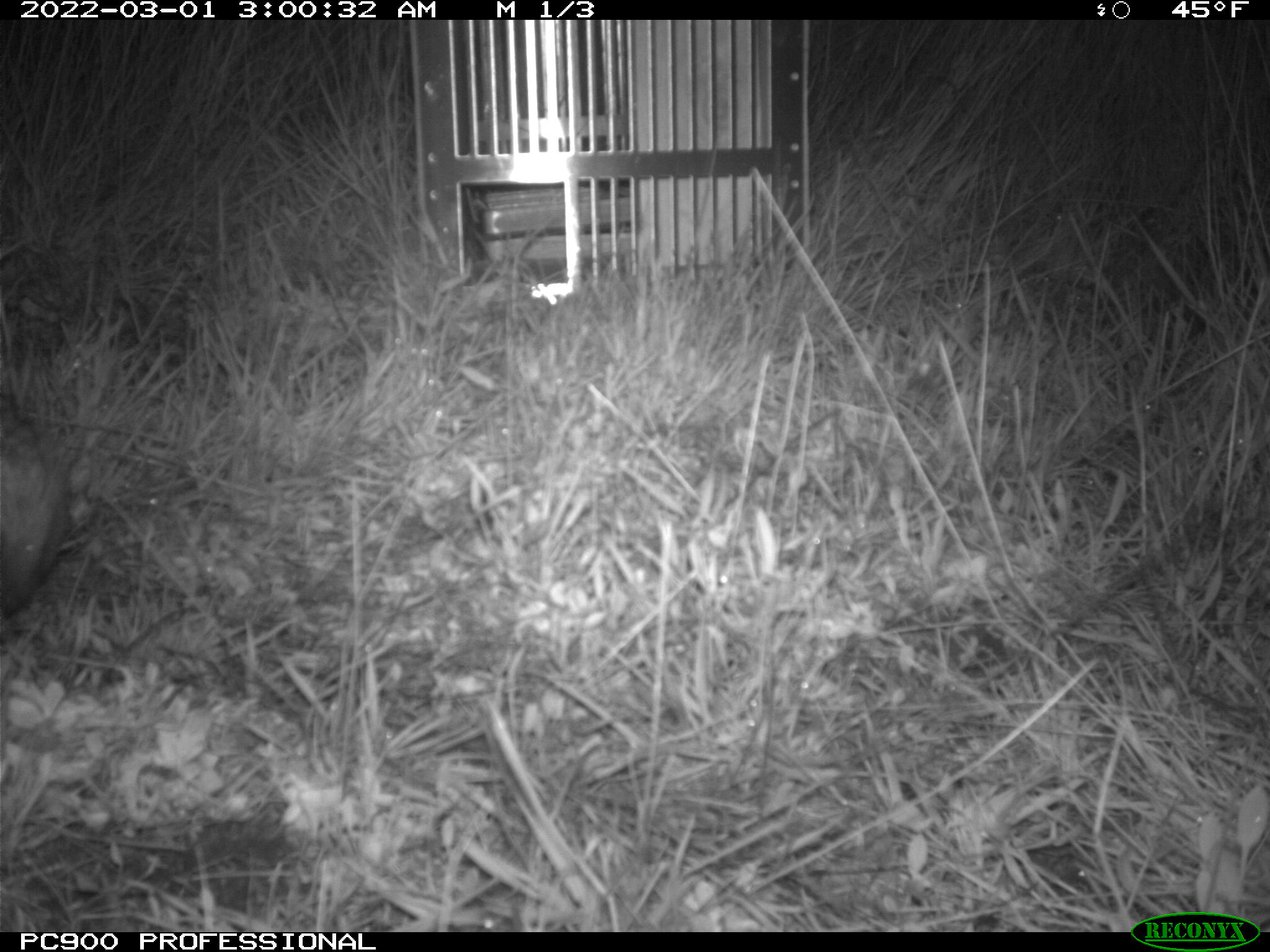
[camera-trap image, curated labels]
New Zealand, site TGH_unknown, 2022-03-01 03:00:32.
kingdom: Animalia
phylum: Chordata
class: Mammalia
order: Eulipotyphla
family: Erinaceidae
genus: Erinaceus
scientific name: Erinaceus europaeus europaeus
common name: european hedgehog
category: hedgehog